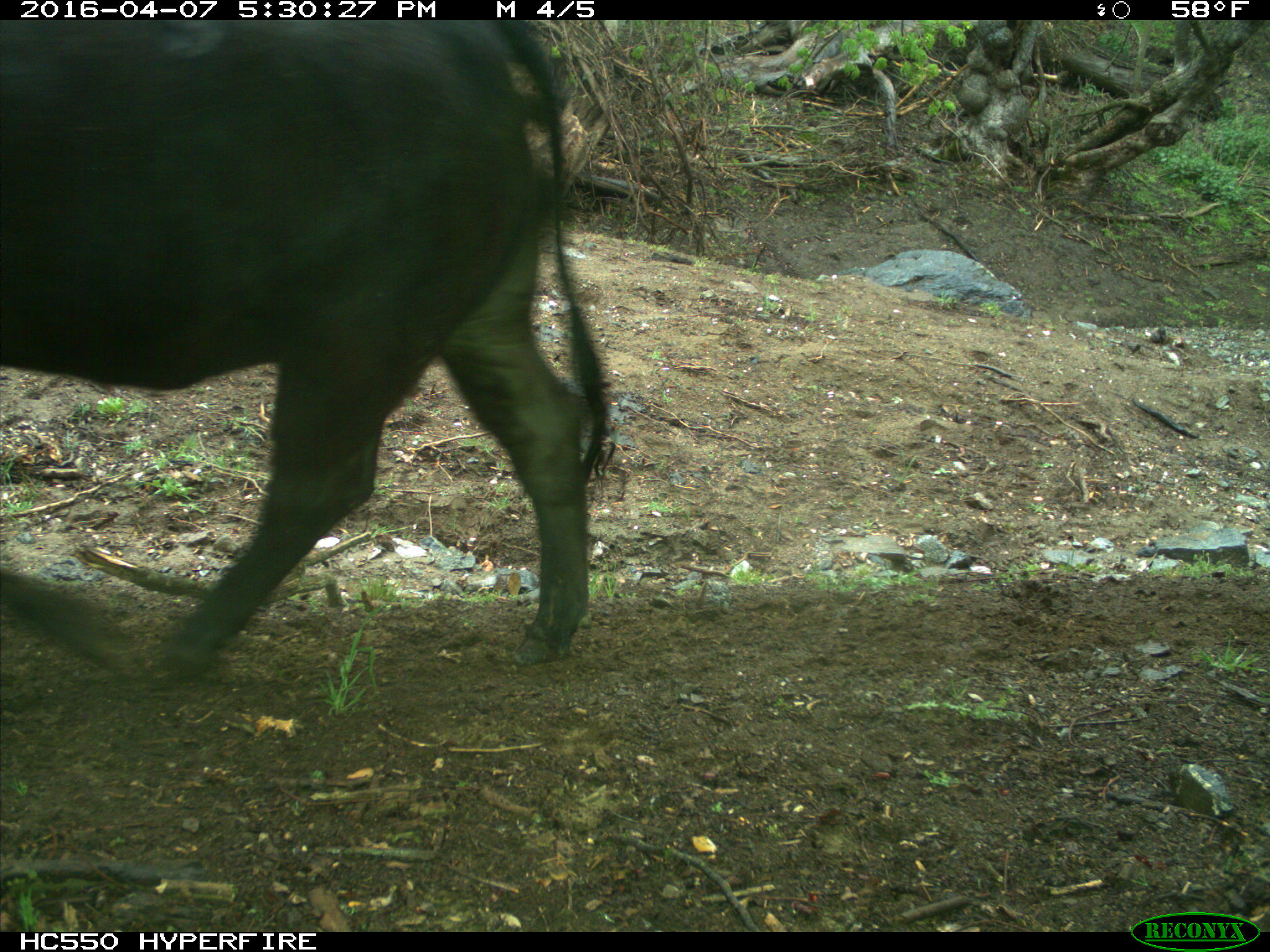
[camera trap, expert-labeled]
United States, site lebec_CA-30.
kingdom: Animalia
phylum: Chordata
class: Mammalia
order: Artiodactyla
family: Bovidae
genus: Bos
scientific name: Bos taurus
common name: domestic cow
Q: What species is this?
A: Bos taurus (domestic cow).